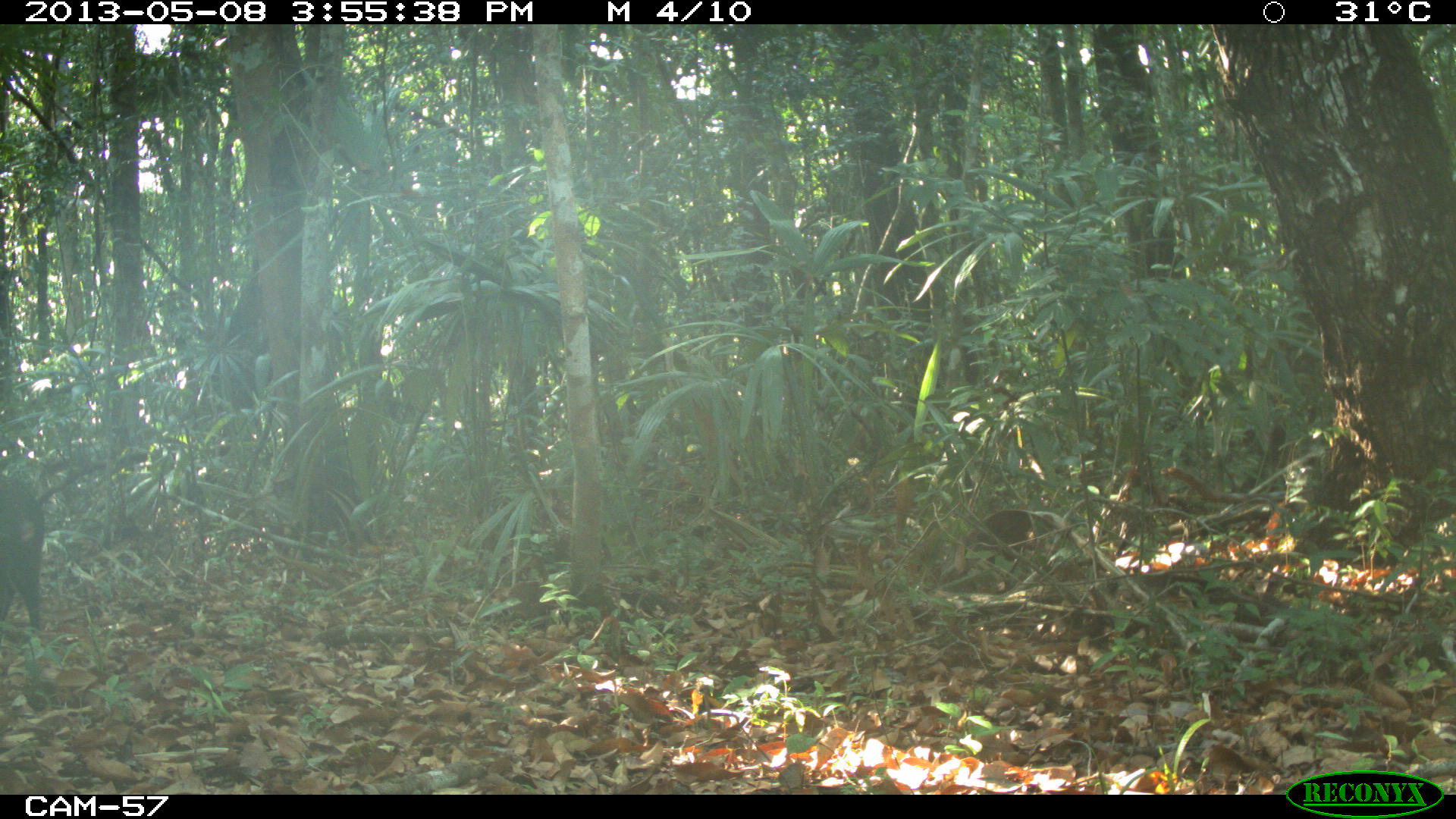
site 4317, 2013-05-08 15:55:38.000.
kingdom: Animalia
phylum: Chordata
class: Mammalia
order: Artiodactyla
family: Tayassuidae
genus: Pecari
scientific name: Pecari tajacu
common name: collared peccary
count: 1